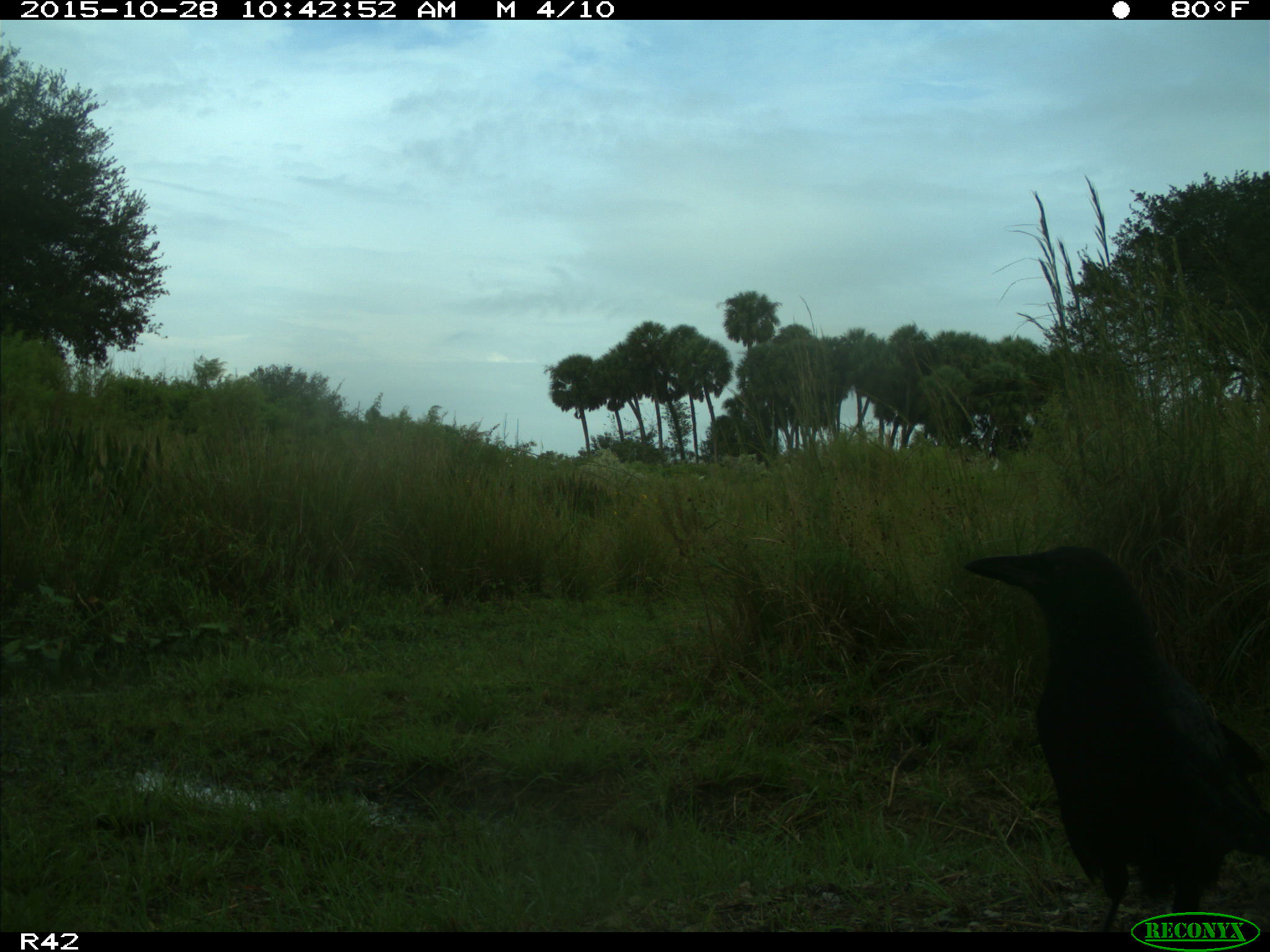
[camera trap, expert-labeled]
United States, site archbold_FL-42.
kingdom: Animalia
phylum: Chordata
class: Aves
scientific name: Aves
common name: birds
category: unidentified bird